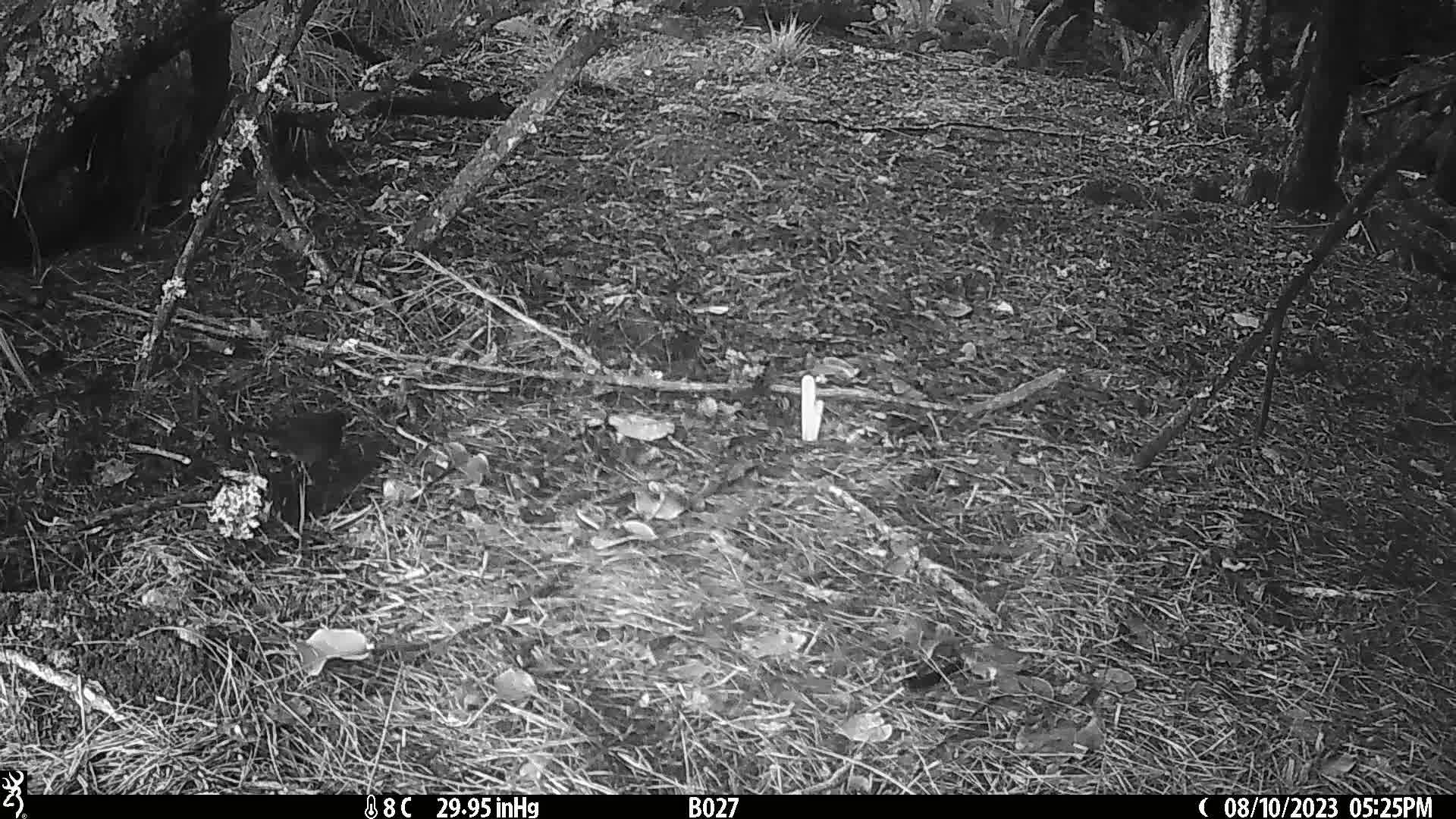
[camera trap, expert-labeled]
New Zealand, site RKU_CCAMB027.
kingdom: Animalia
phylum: Chordata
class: Aves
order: Passeriformes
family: Turdidae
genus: Turdus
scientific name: Turdus merula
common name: eurasian blackbird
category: blackbird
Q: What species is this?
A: Blackbird (eurasian blackbird) (Turdus merula).